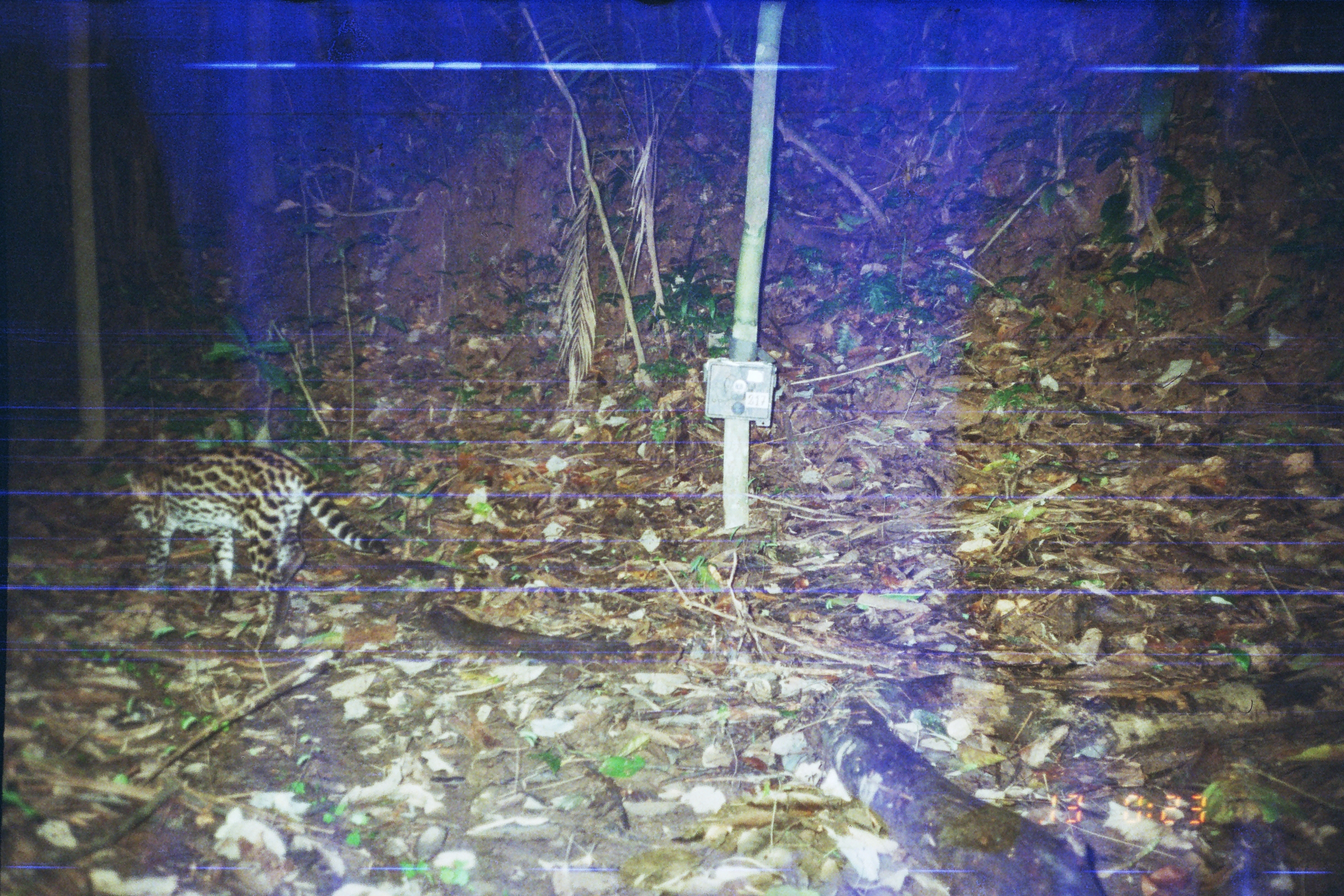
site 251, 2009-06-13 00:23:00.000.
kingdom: Animalia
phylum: Chordata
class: Mammalia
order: Carnivora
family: Felidae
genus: Leopardus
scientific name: Leopardus pardalis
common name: ocelot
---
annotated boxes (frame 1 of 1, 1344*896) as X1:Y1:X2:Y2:
leopardus pardalis: 122:445:390:633